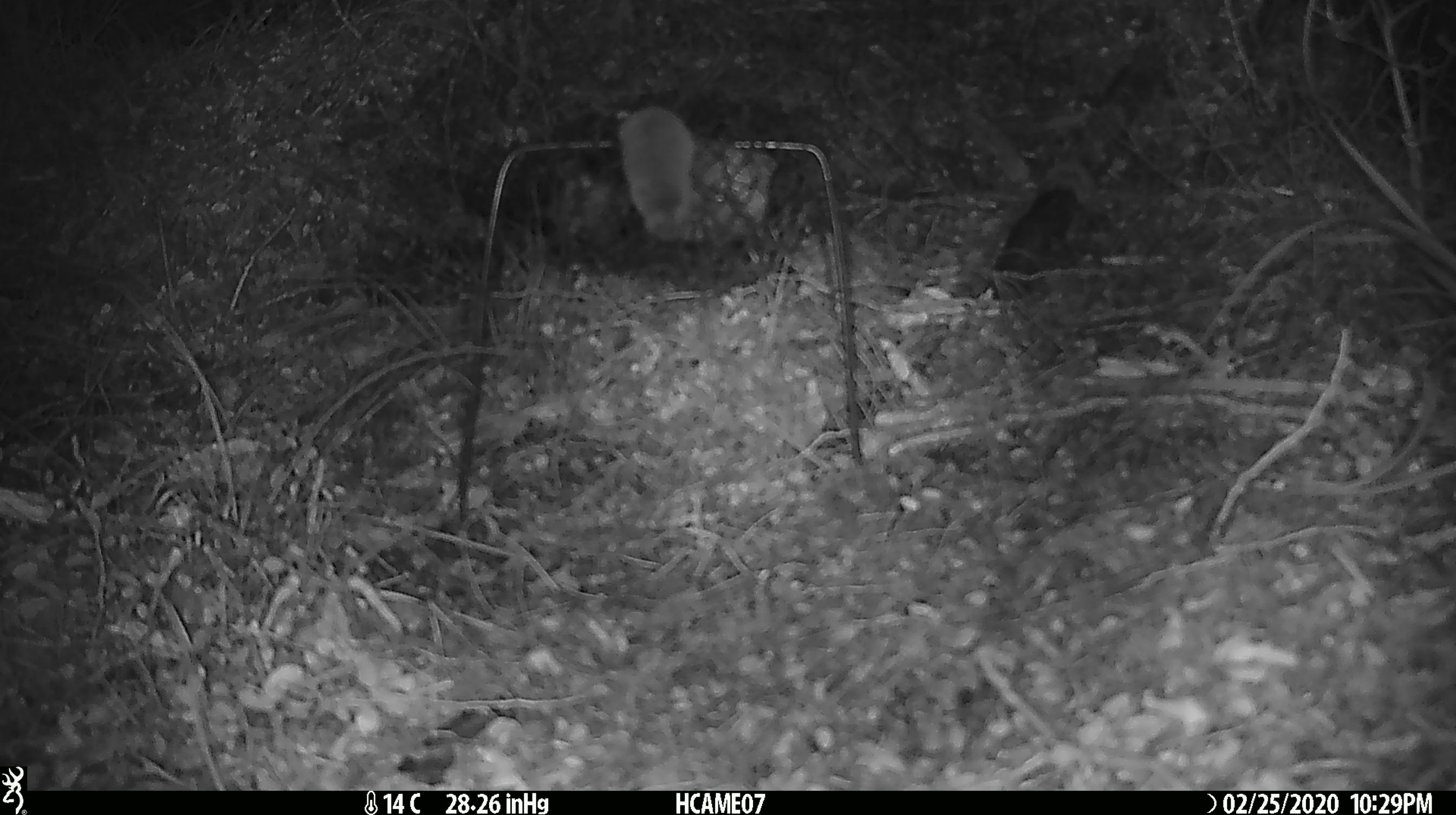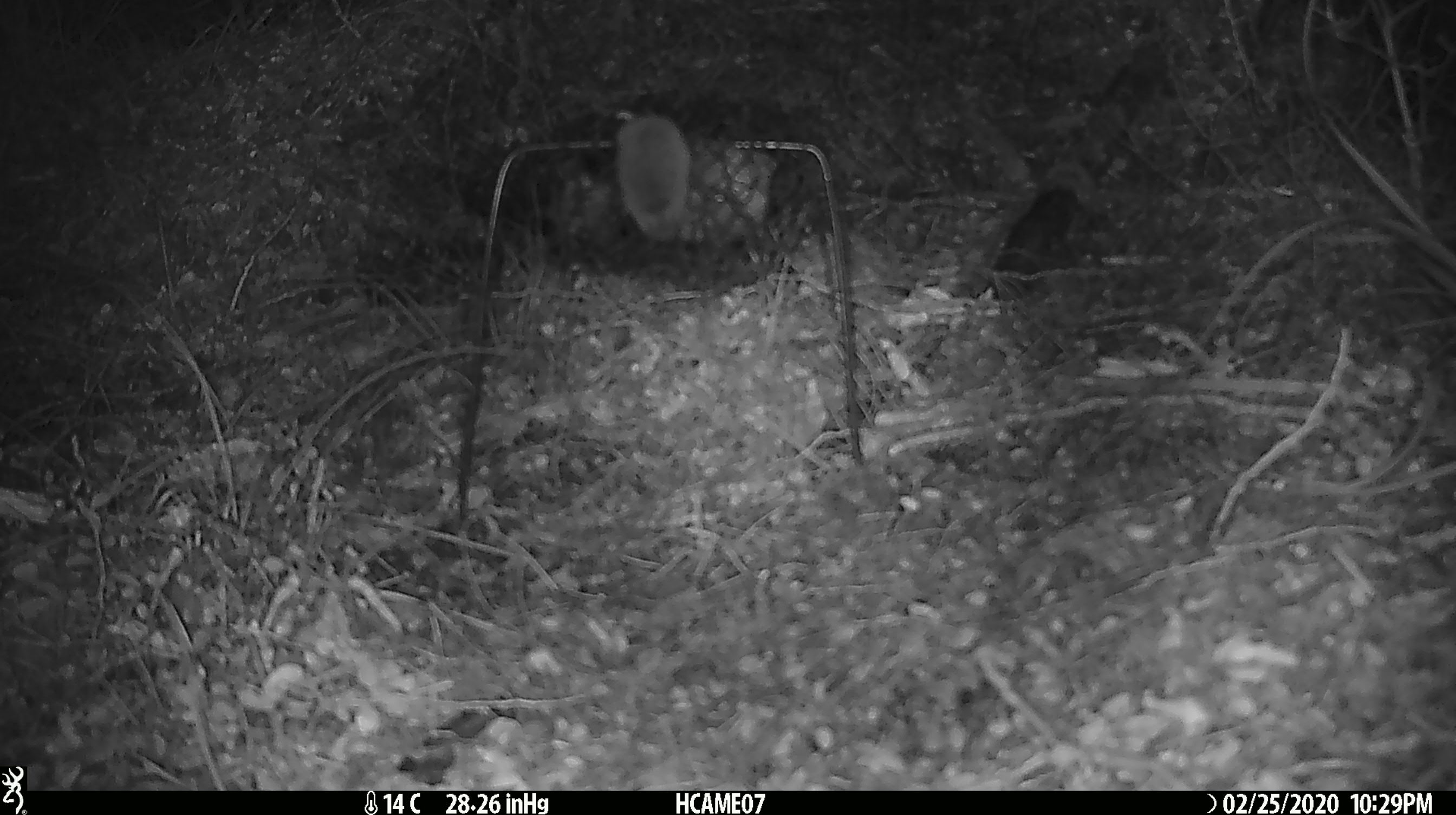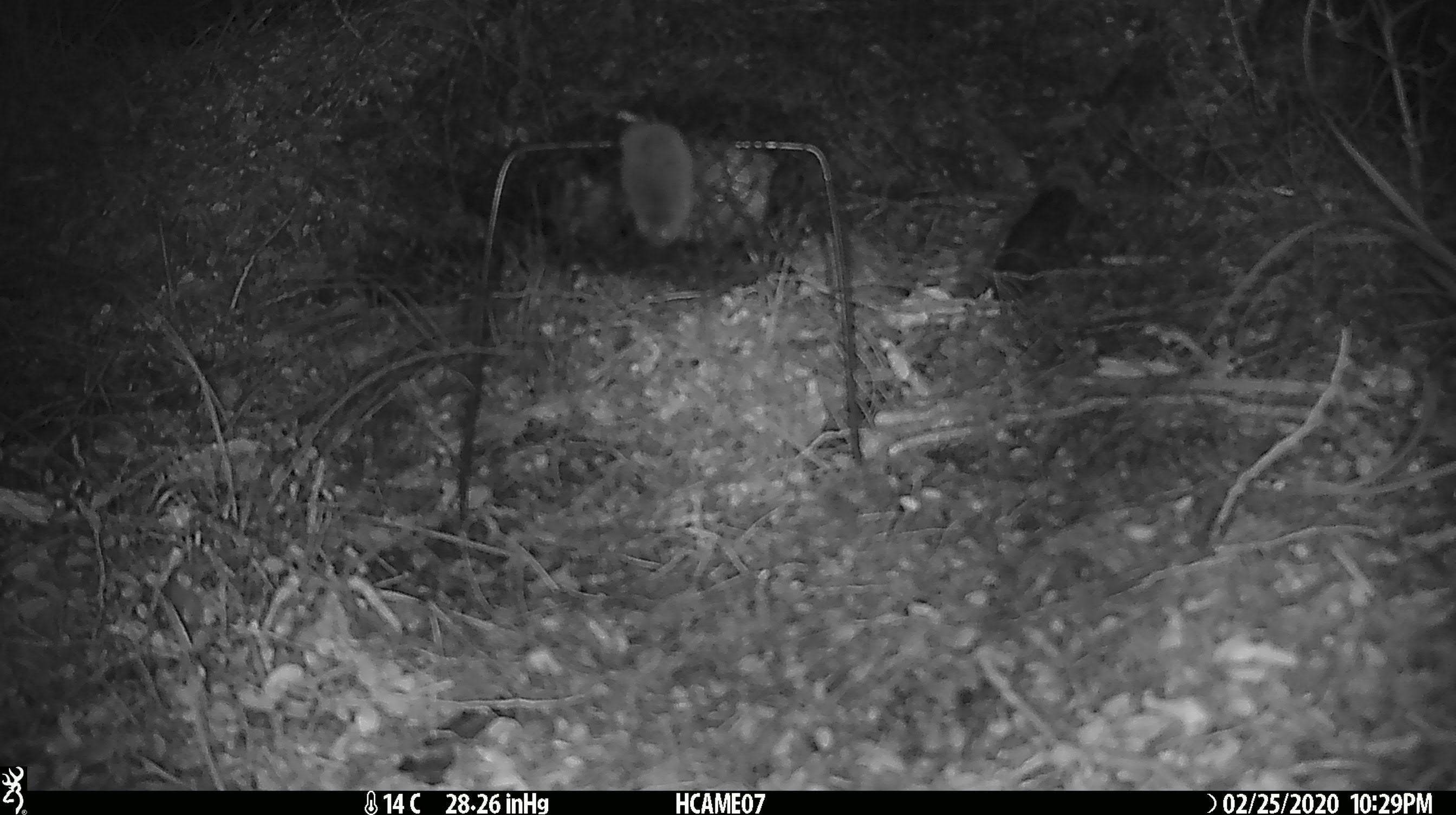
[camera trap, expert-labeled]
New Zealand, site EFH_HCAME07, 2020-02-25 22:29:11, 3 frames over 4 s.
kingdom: Animalia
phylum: Chordata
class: Mammalia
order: Rodentia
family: Muridae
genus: Mus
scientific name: Mus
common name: mouse